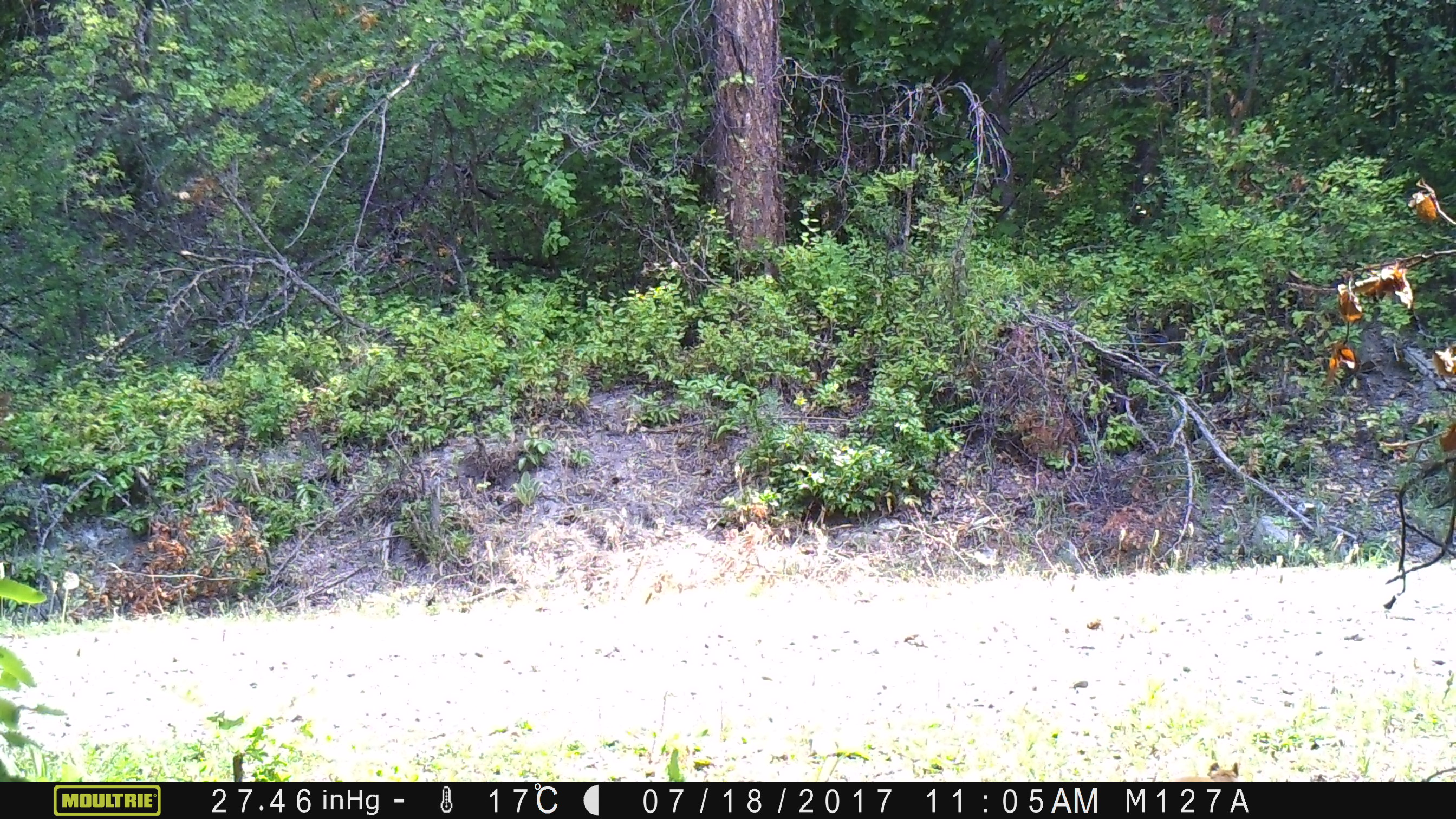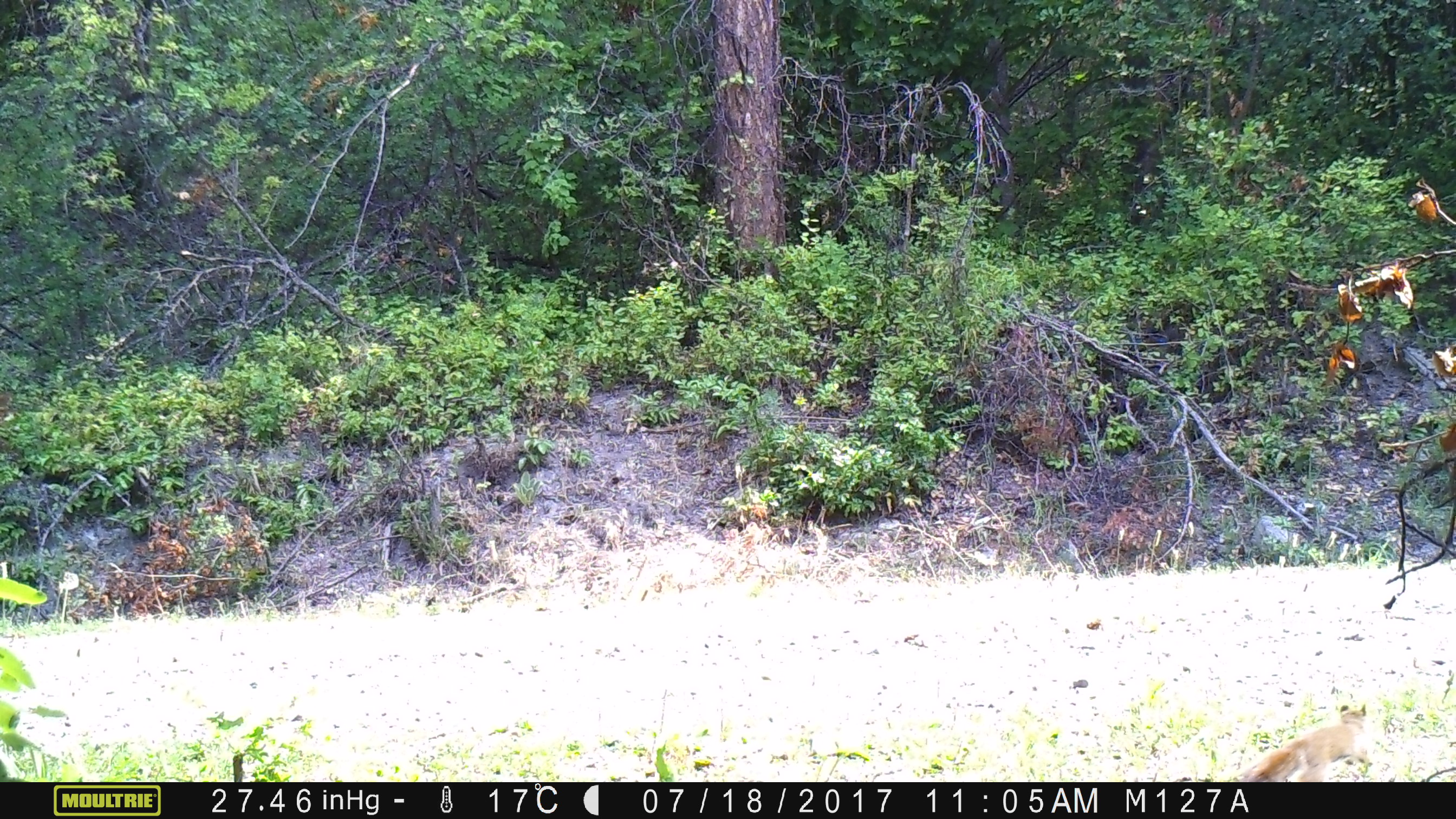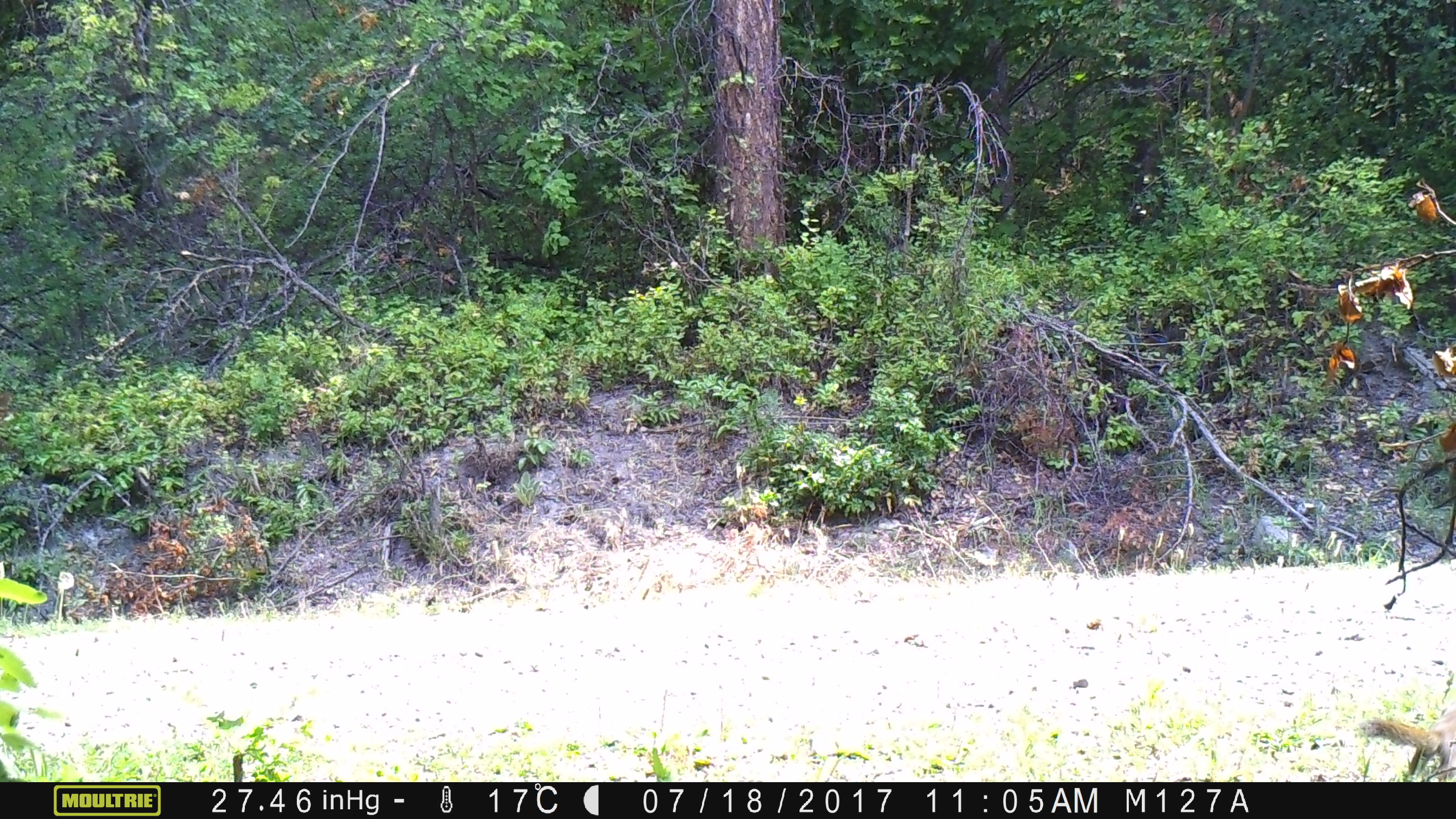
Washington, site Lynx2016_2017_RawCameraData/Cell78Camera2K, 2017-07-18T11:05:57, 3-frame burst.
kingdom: Animalia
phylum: Chordata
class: Mammalia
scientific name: Mammalia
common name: small mammal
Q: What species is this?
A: Small mammal (Mammalia).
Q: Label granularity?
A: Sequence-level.